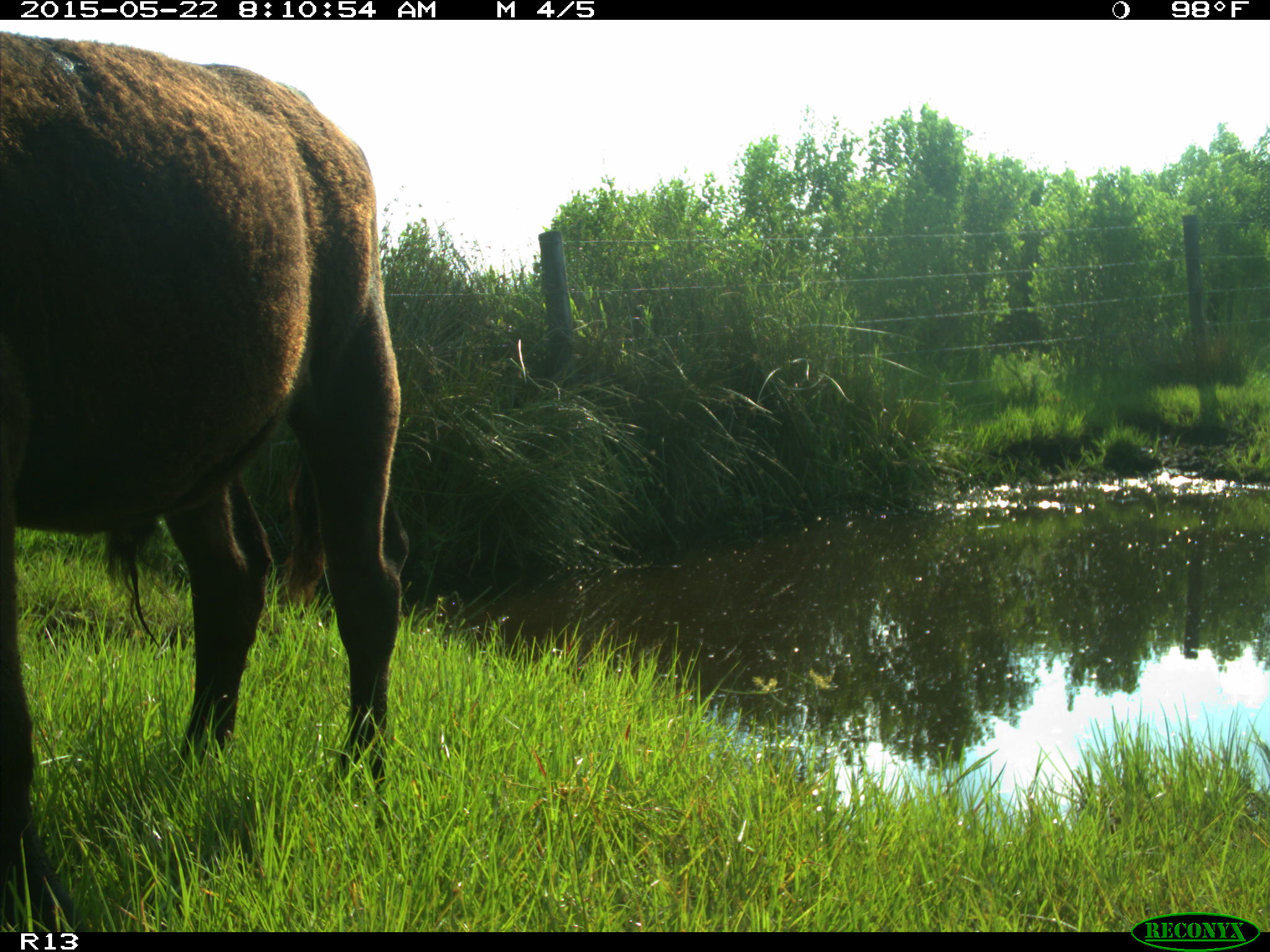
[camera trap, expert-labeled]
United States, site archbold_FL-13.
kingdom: Animalia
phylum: Chordata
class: Mammalia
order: Artiodactyla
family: Bovidae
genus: Bos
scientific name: Bos taurus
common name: domestic cow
Bos taurus (domestic cow).